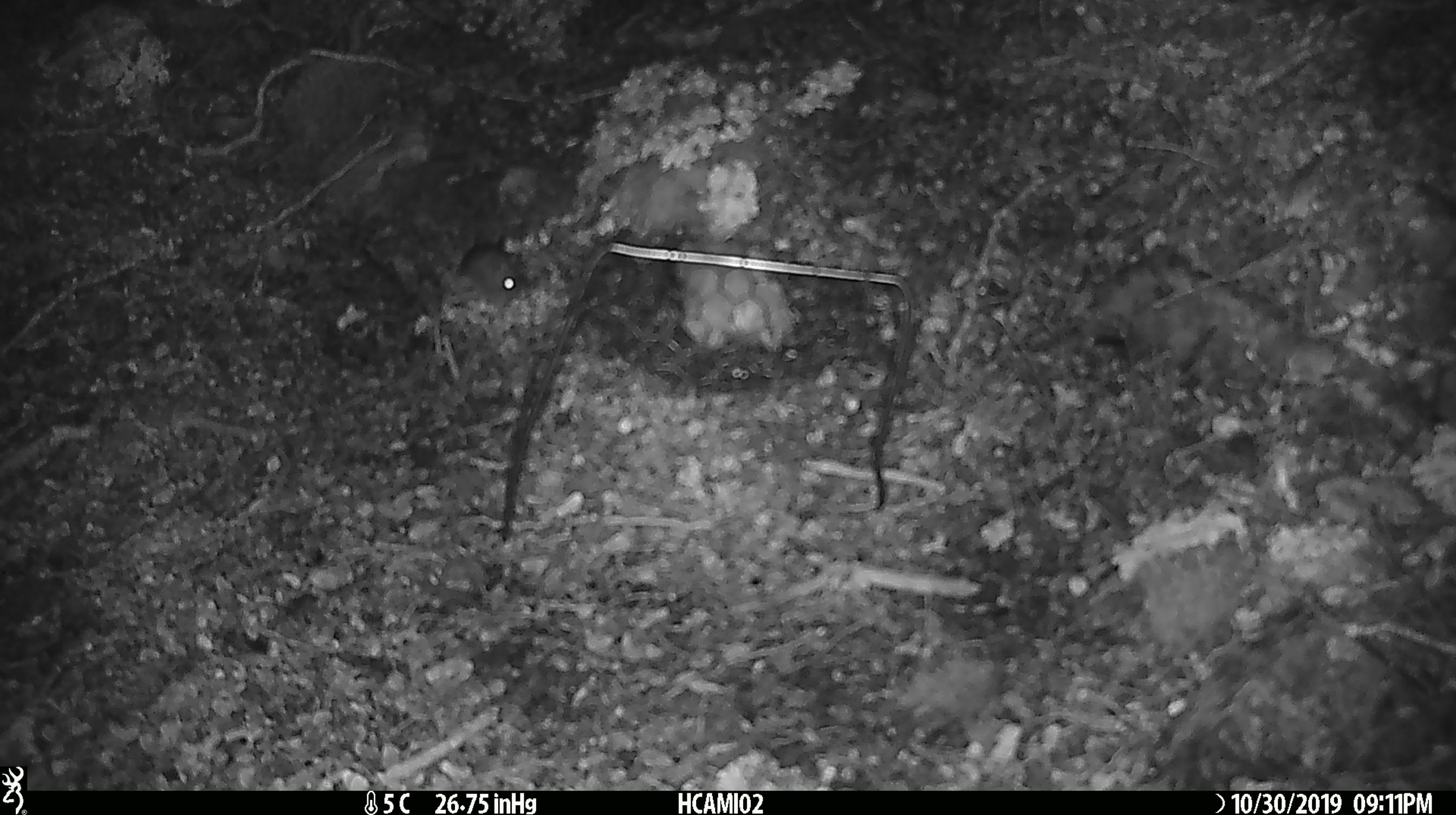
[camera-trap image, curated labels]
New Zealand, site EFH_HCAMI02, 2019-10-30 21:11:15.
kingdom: Animalia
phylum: Chordata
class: Mammalia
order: Rodentia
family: Muridae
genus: Mus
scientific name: Mus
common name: mouse